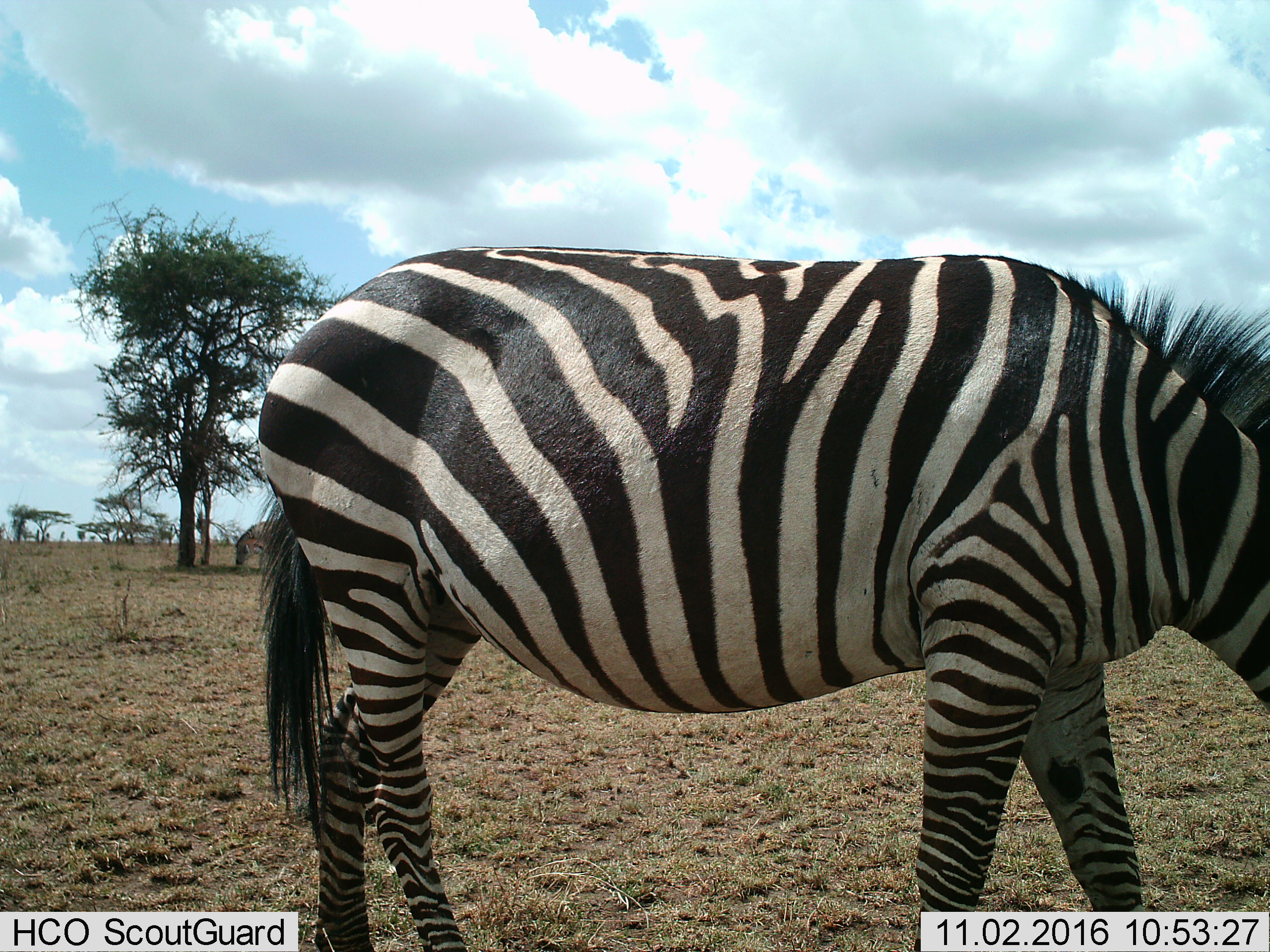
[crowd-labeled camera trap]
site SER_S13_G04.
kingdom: Animalia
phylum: Chordata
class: Mammalia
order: Perissodactyla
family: Equidae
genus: Equus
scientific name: Equus quagga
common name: plains zebra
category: zebraplains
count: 2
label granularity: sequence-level